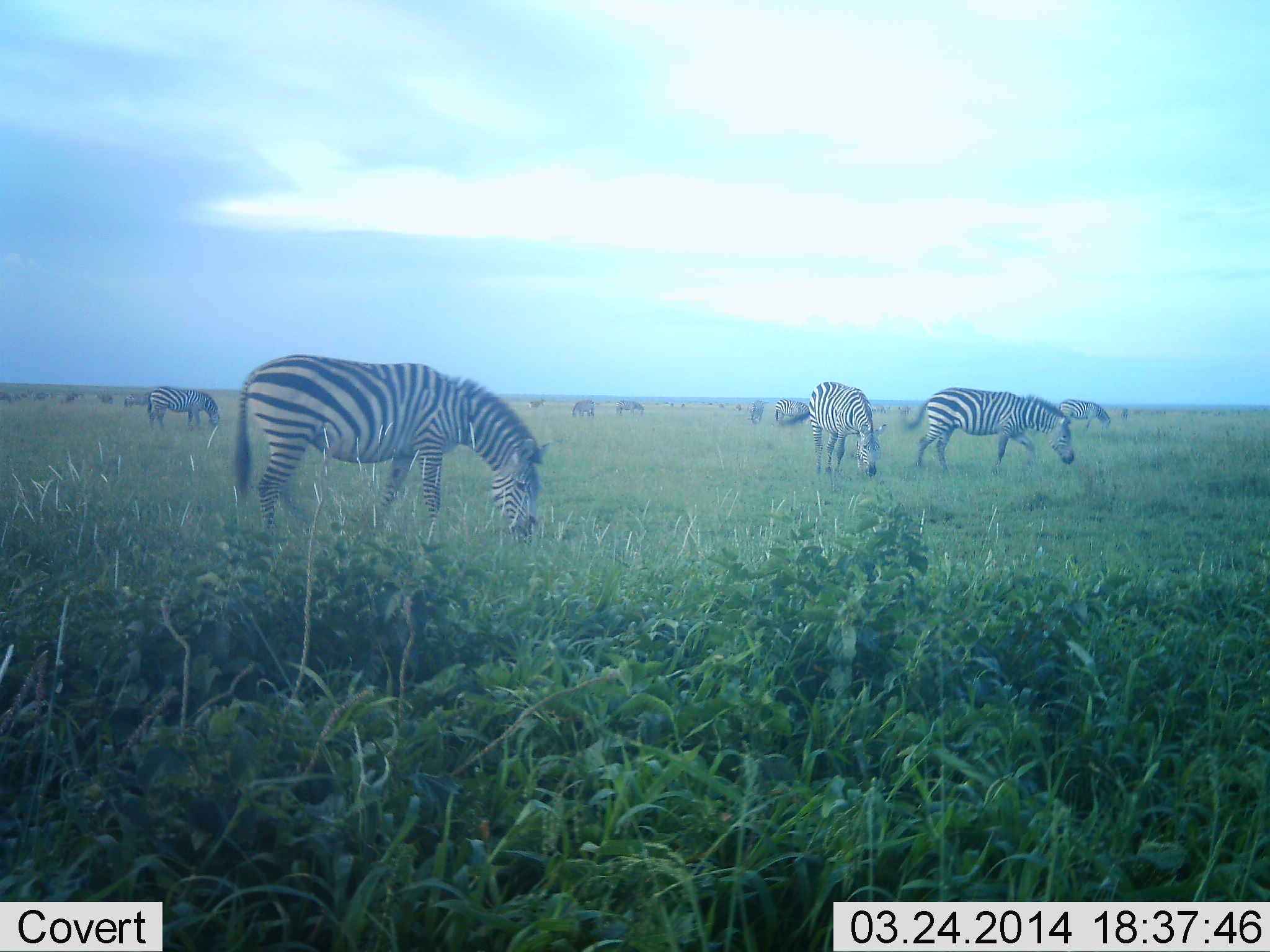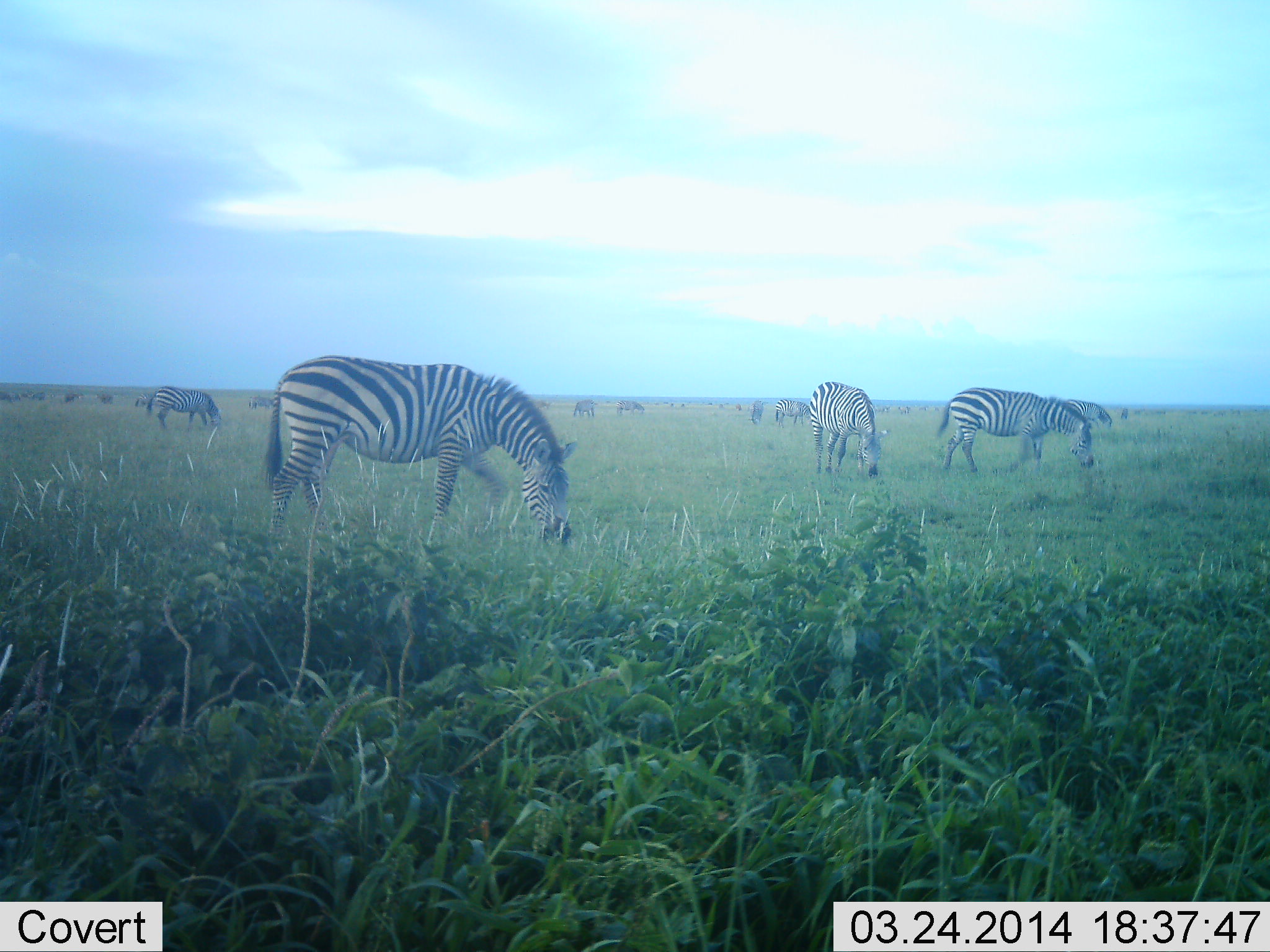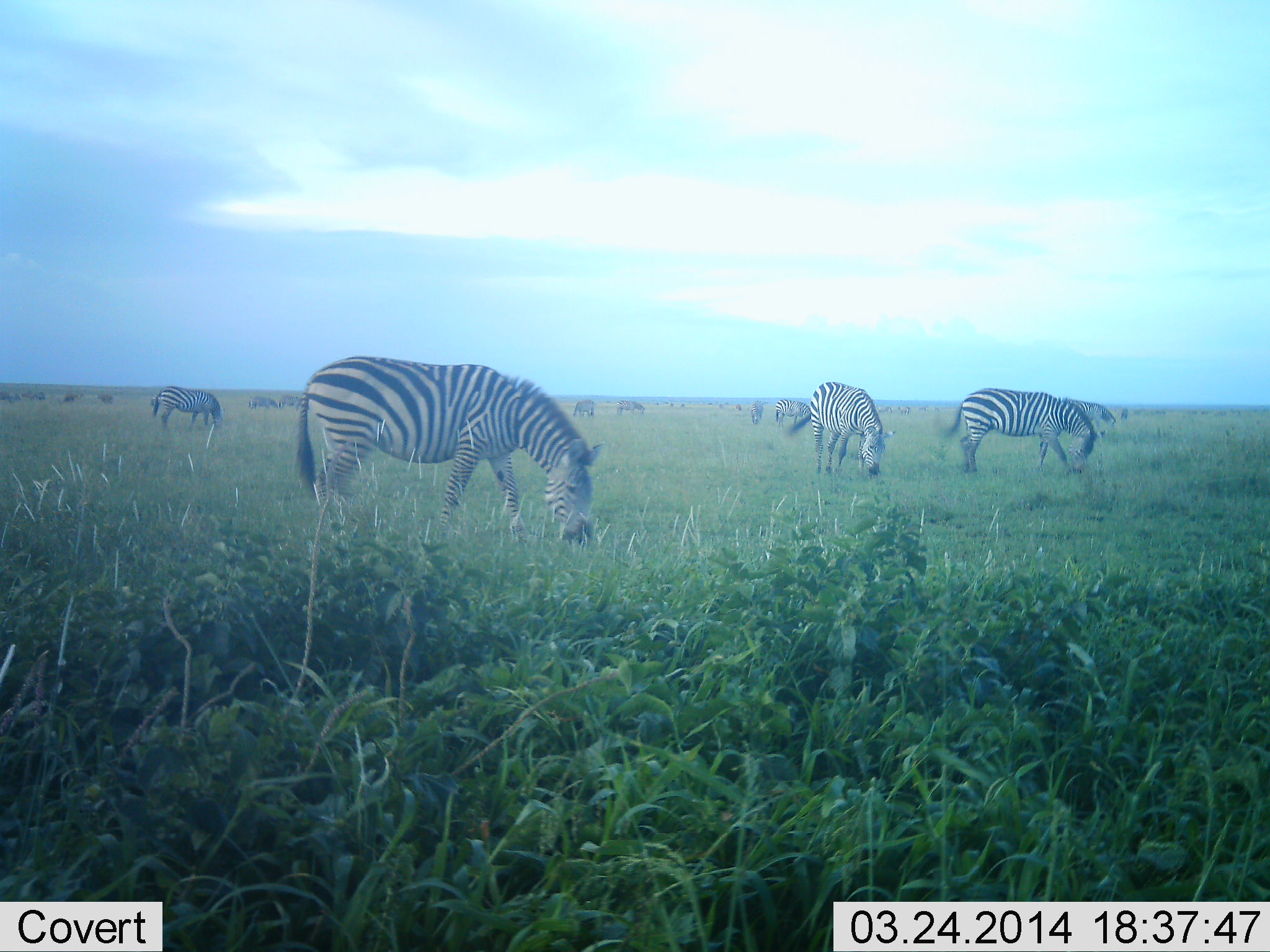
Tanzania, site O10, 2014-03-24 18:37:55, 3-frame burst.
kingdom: Animalia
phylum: Chordata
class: Mammalia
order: Perissodactyla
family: Equidae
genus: Equus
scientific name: Equus quagga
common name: plains zebra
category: zebra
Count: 11-50.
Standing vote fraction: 46%.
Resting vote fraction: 0%.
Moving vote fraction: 62%.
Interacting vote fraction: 0%.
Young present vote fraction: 0%.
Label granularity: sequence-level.